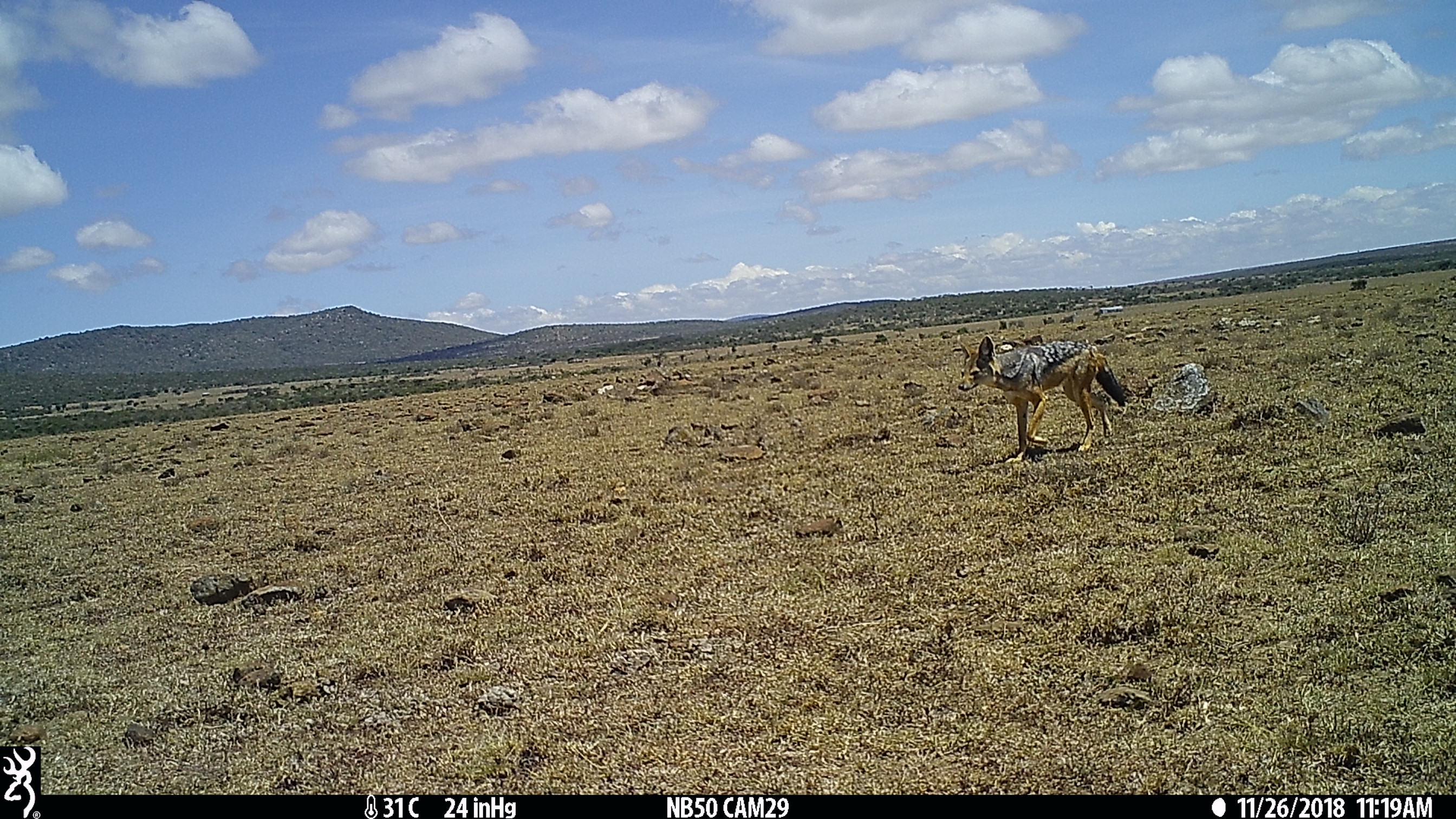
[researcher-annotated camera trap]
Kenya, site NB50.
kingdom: Animalia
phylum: Chordata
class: Mammalia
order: Carnivora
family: Canidae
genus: Lupulella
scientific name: Lupulella mesomelas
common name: black-backed jackal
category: jackal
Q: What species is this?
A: Jackal (black-backed jackal) (Lupulella mesomelas).